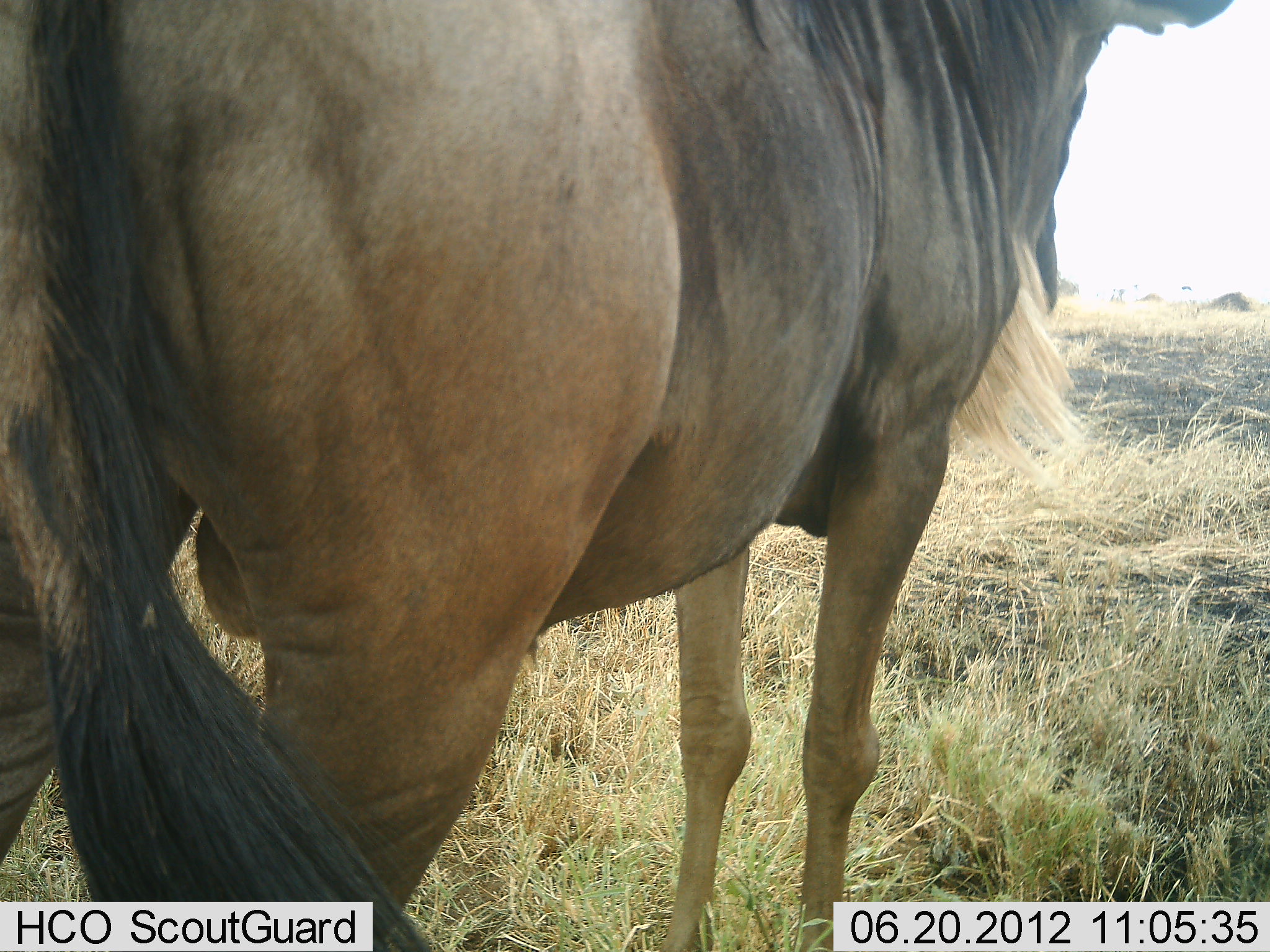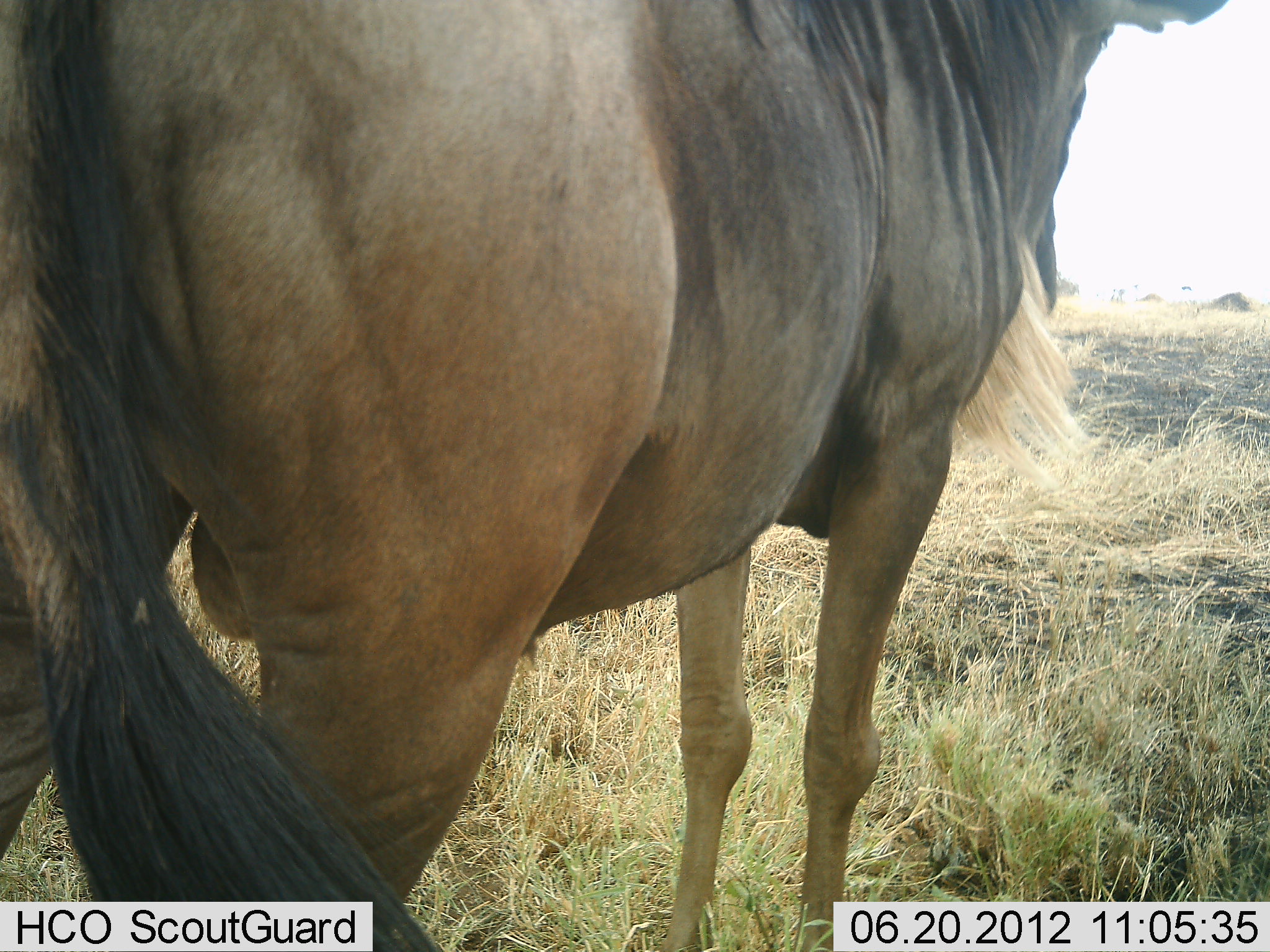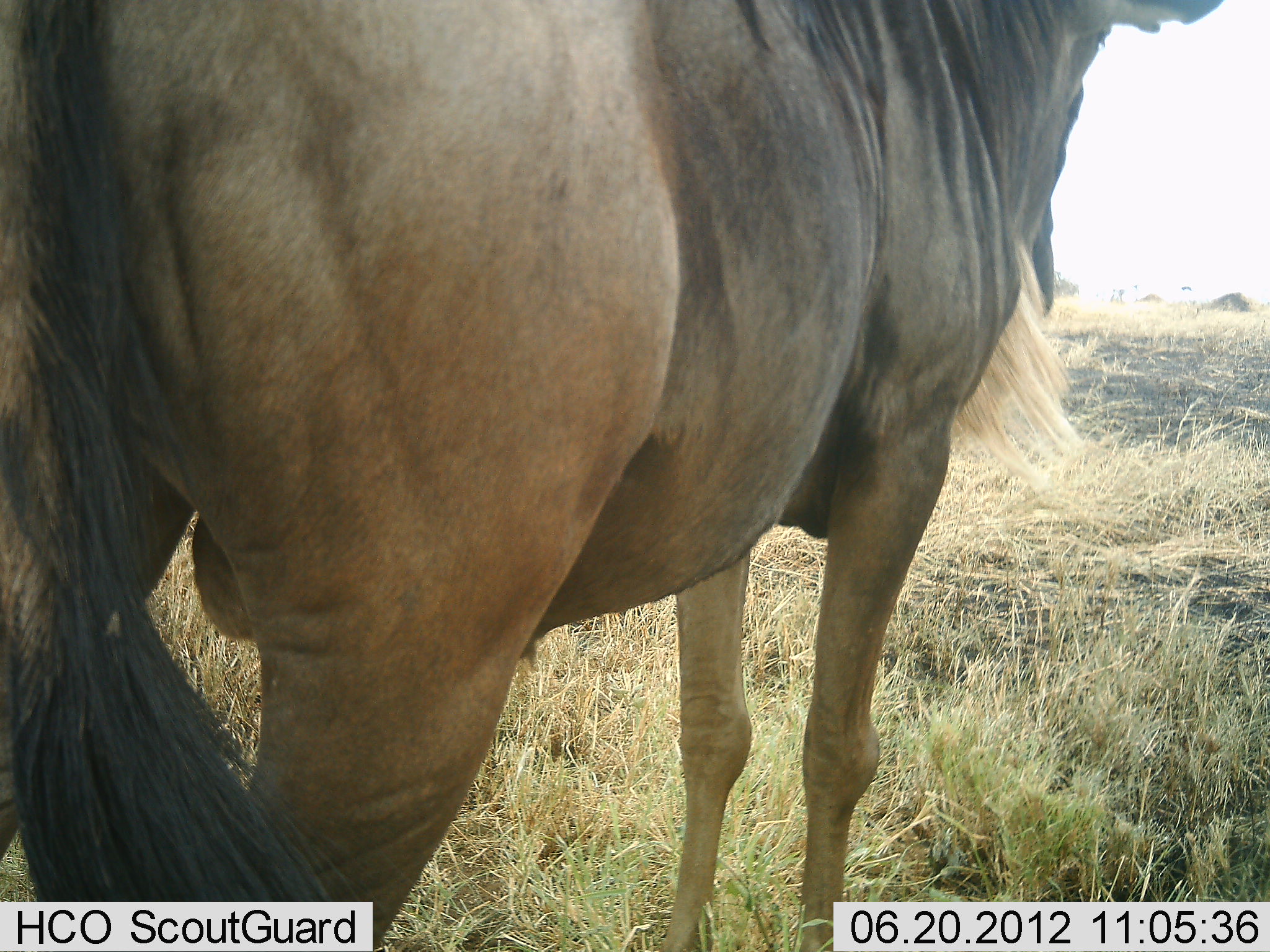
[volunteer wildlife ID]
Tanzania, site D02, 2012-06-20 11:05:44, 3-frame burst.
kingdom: Animalia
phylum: Chordata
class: Mammalia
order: Artiodactyla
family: Bovidae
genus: Connochaetes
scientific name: Connochaetes taurinus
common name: blue wildebeest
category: wildebeest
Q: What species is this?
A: Wildebeest (blue wildebeest) (Connochaetes taurinus).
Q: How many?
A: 1.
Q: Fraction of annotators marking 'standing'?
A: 100%.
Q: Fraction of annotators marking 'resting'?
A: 10%.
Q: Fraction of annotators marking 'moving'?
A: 0%.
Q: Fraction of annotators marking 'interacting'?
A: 0%.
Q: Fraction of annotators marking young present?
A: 0%.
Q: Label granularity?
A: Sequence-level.